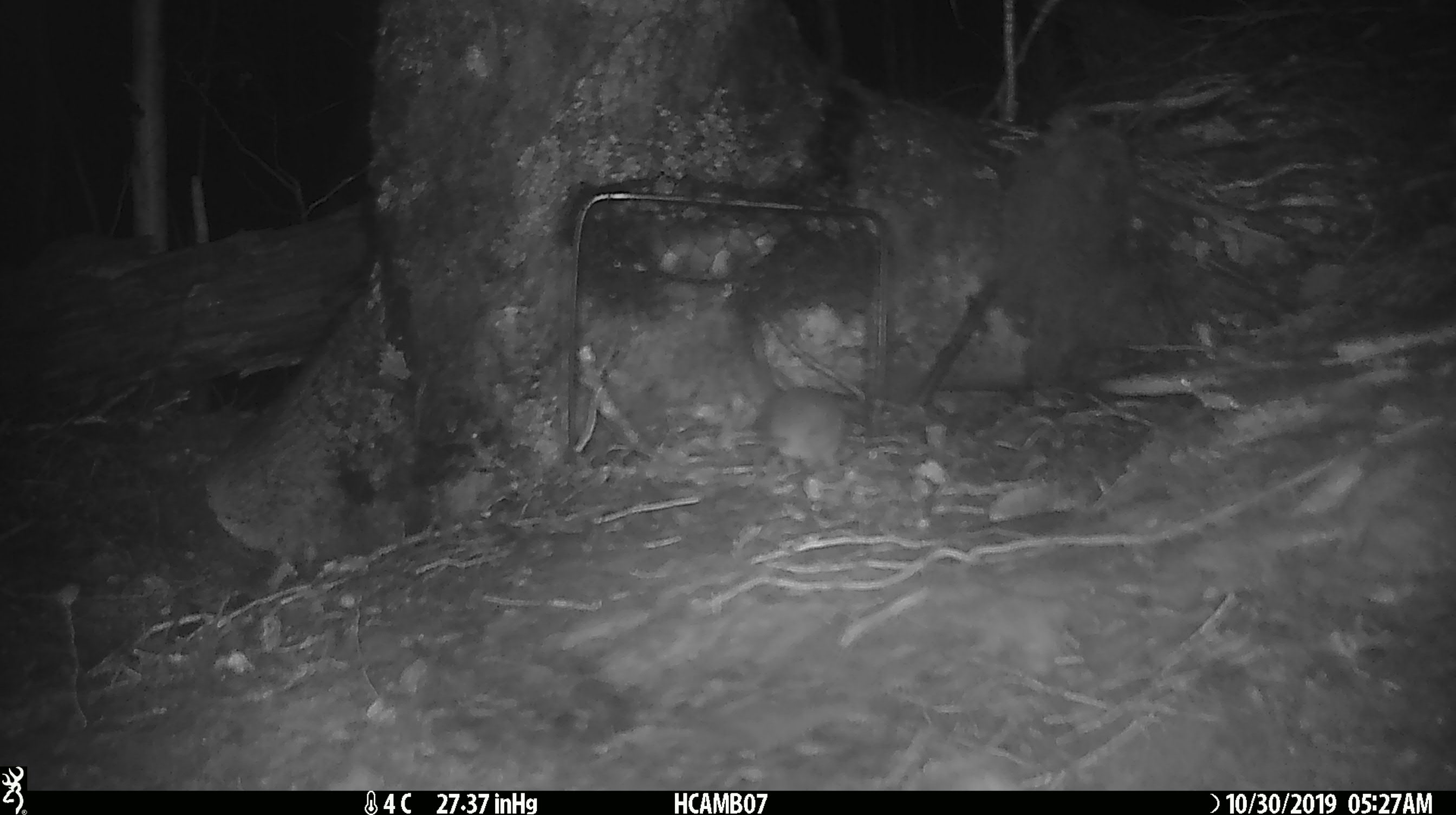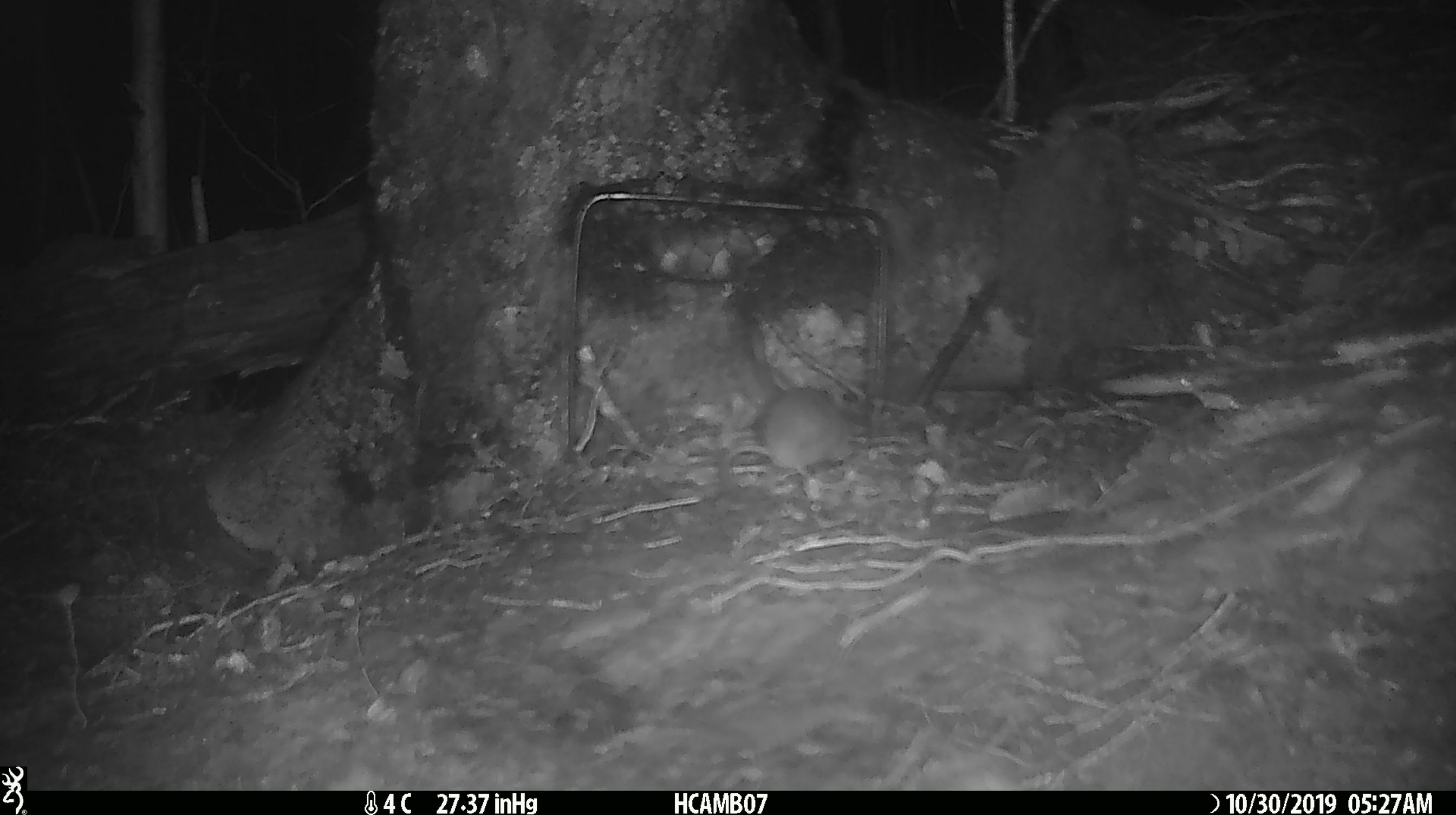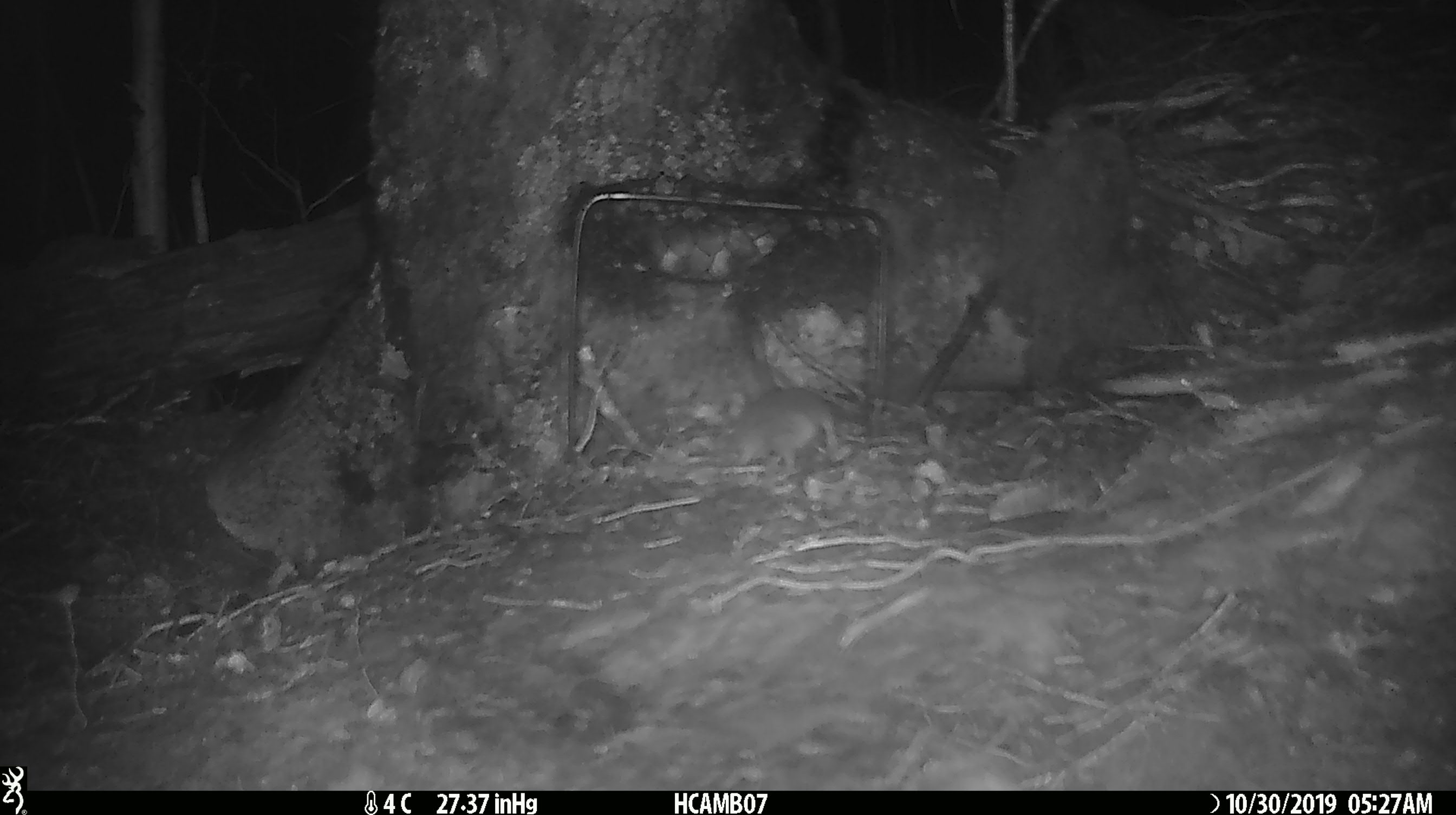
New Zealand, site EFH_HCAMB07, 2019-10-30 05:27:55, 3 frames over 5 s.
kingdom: Animalia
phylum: Chordata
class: Mammalia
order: Rodentia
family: Muridae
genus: Mus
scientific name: Mus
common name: mouse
Mouse (Mus).